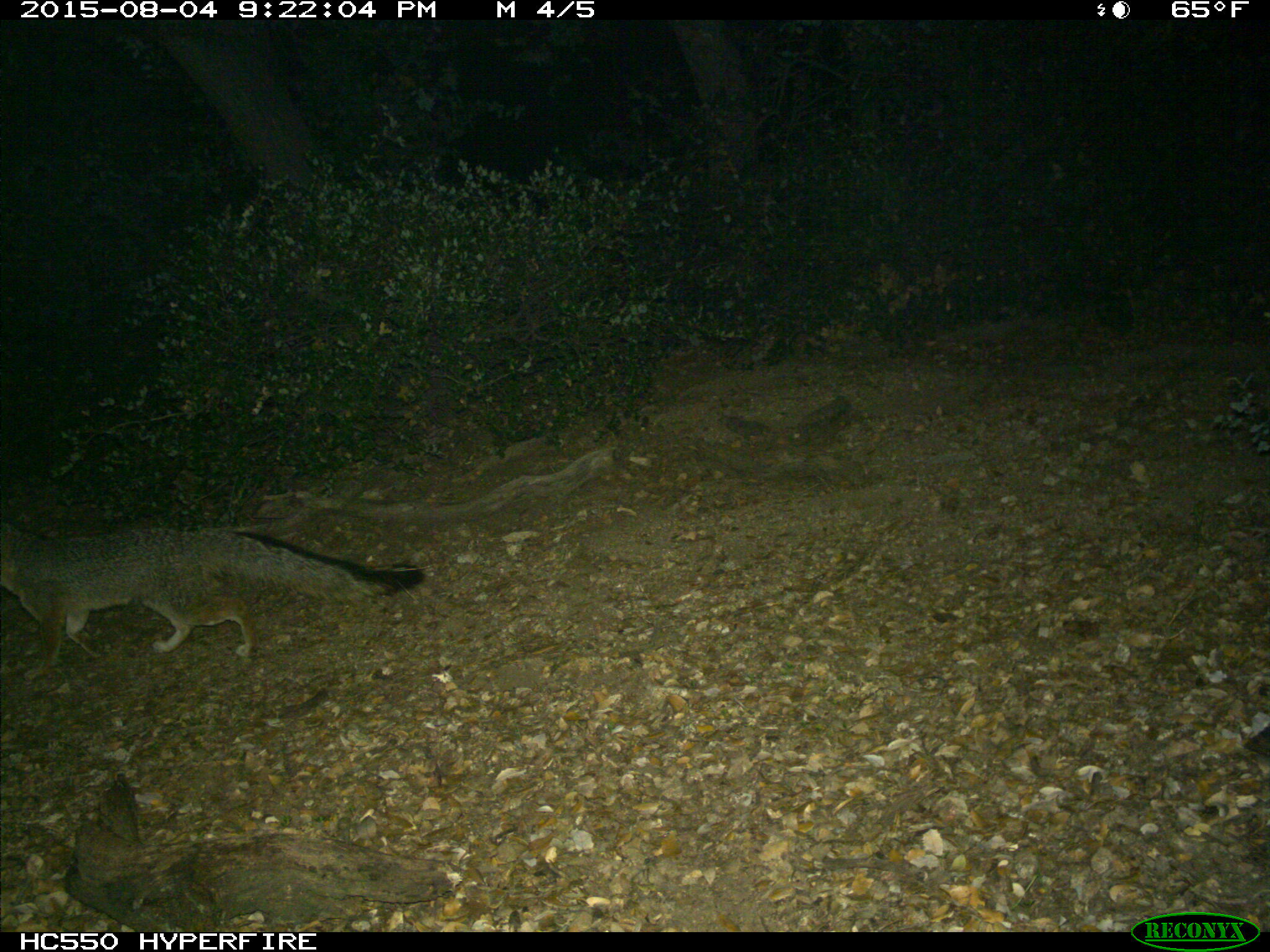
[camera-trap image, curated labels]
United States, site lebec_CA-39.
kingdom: Animalia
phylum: Chordata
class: Mammalia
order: Carnivora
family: Canidae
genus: Urocyon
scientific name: Urocyon cinereoargenteus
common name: gray fox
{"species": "Urocyon cinereoargenteus (gray fox)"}